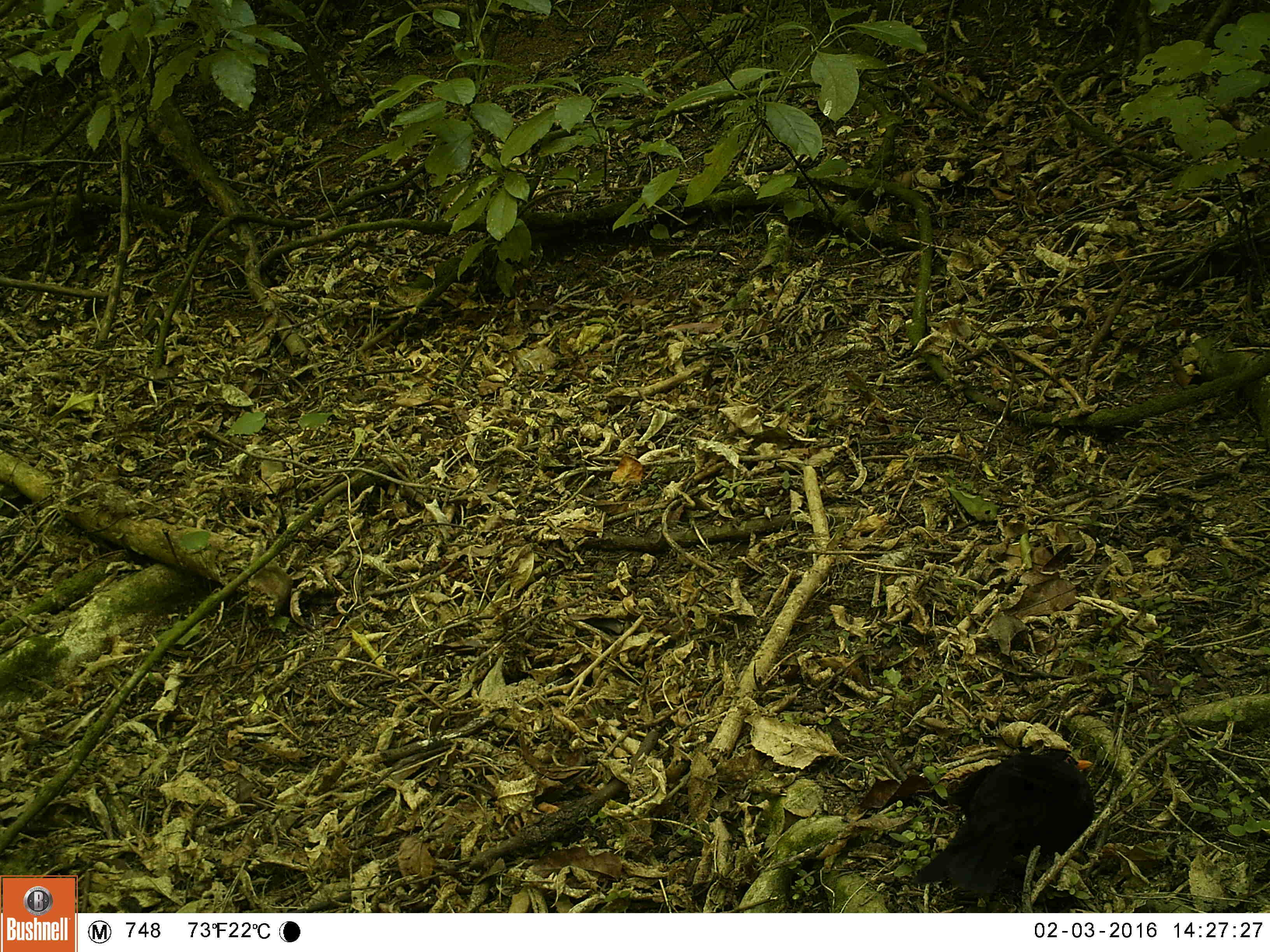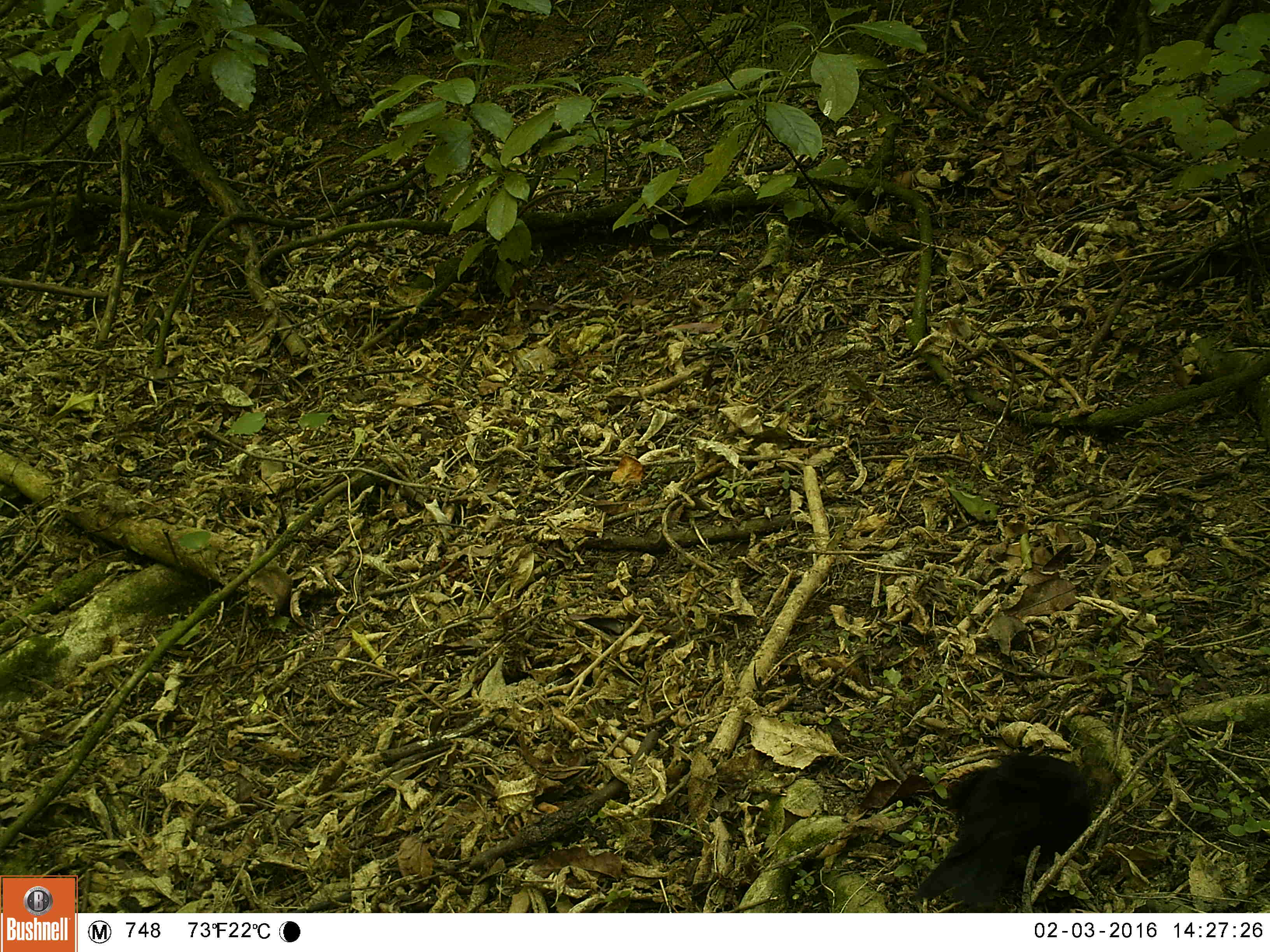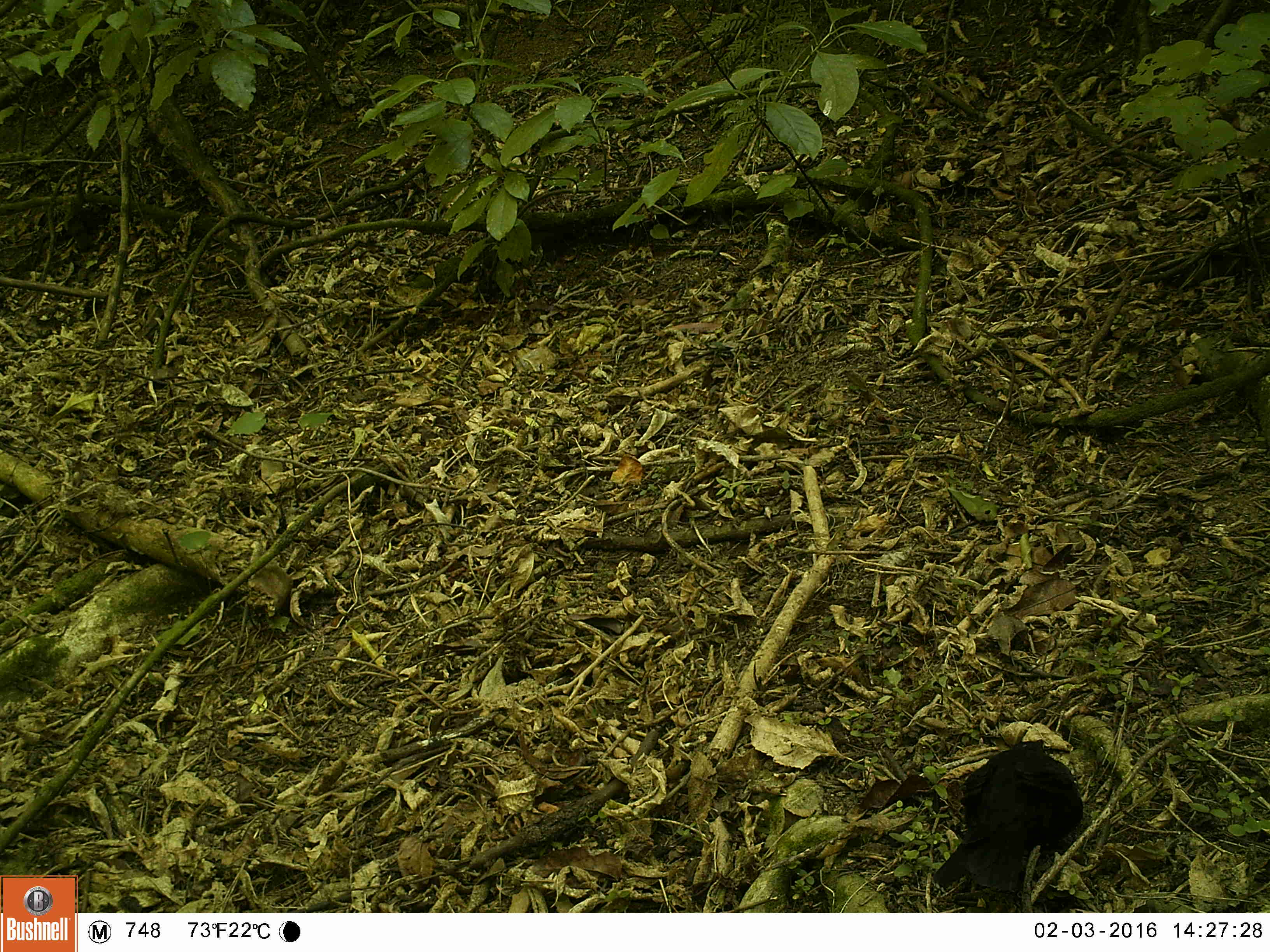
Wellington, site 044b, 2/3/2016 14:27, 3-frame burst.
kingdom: Animalia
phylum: Chordata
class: Aves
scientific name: Aves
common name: bird